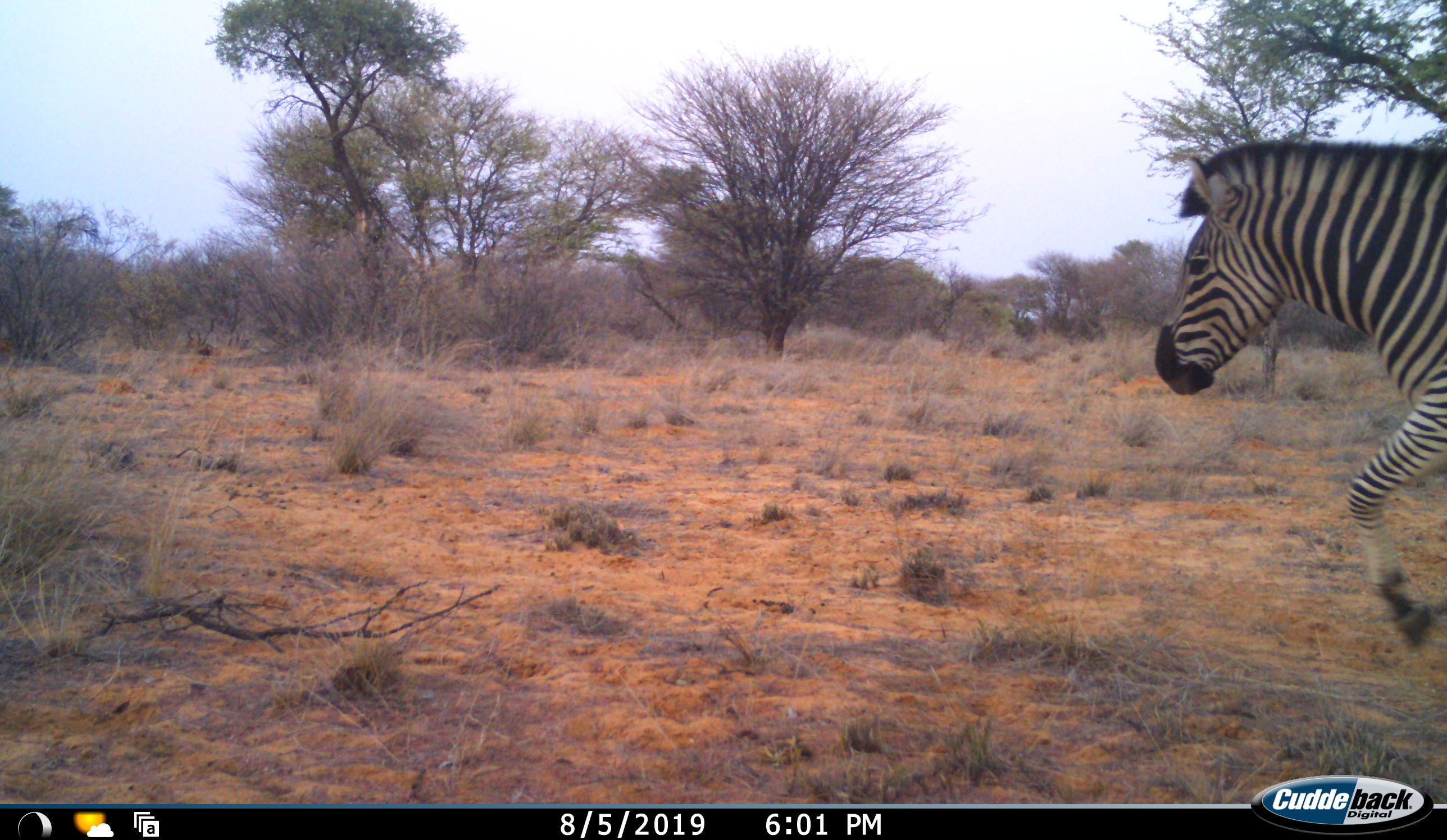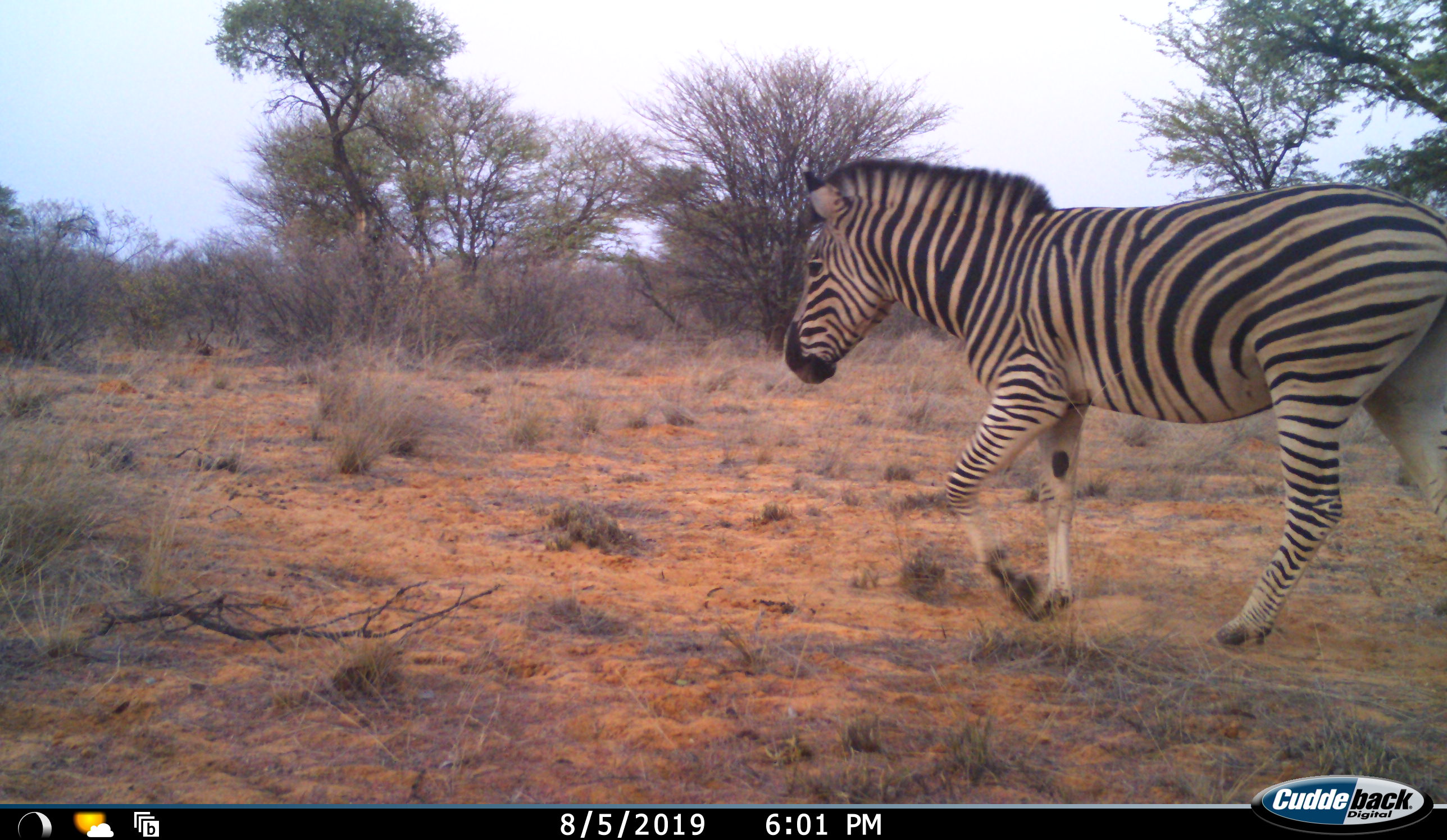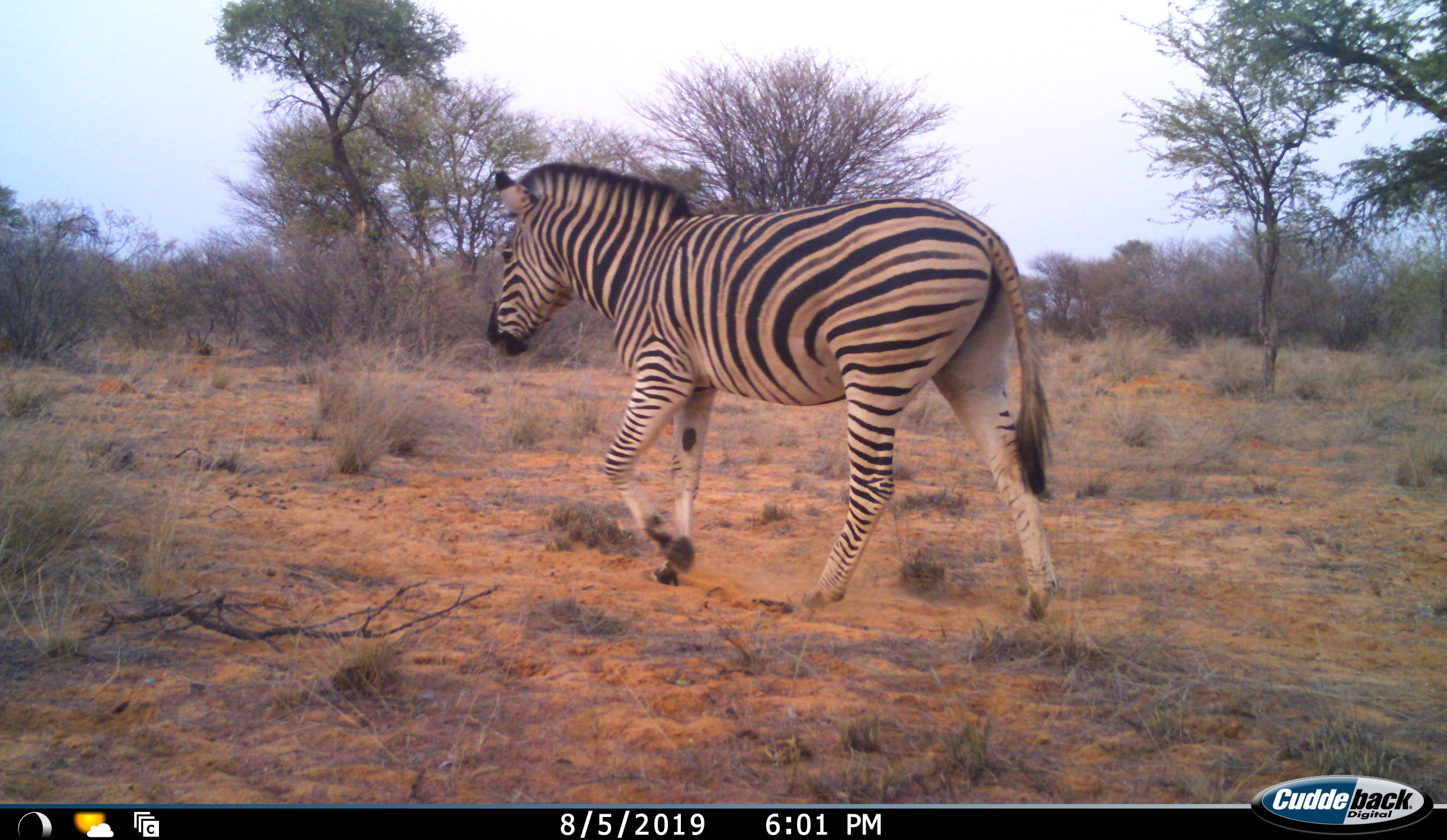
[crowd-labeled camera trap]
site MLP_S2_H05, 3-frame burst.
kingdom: Animalia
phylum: Chordata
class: Mammalia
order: Perissodactyla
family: Equidae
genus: Equus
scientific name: Equus quagga burchellii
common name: burchell's zebra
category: zebraburchells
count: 1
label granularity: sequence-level